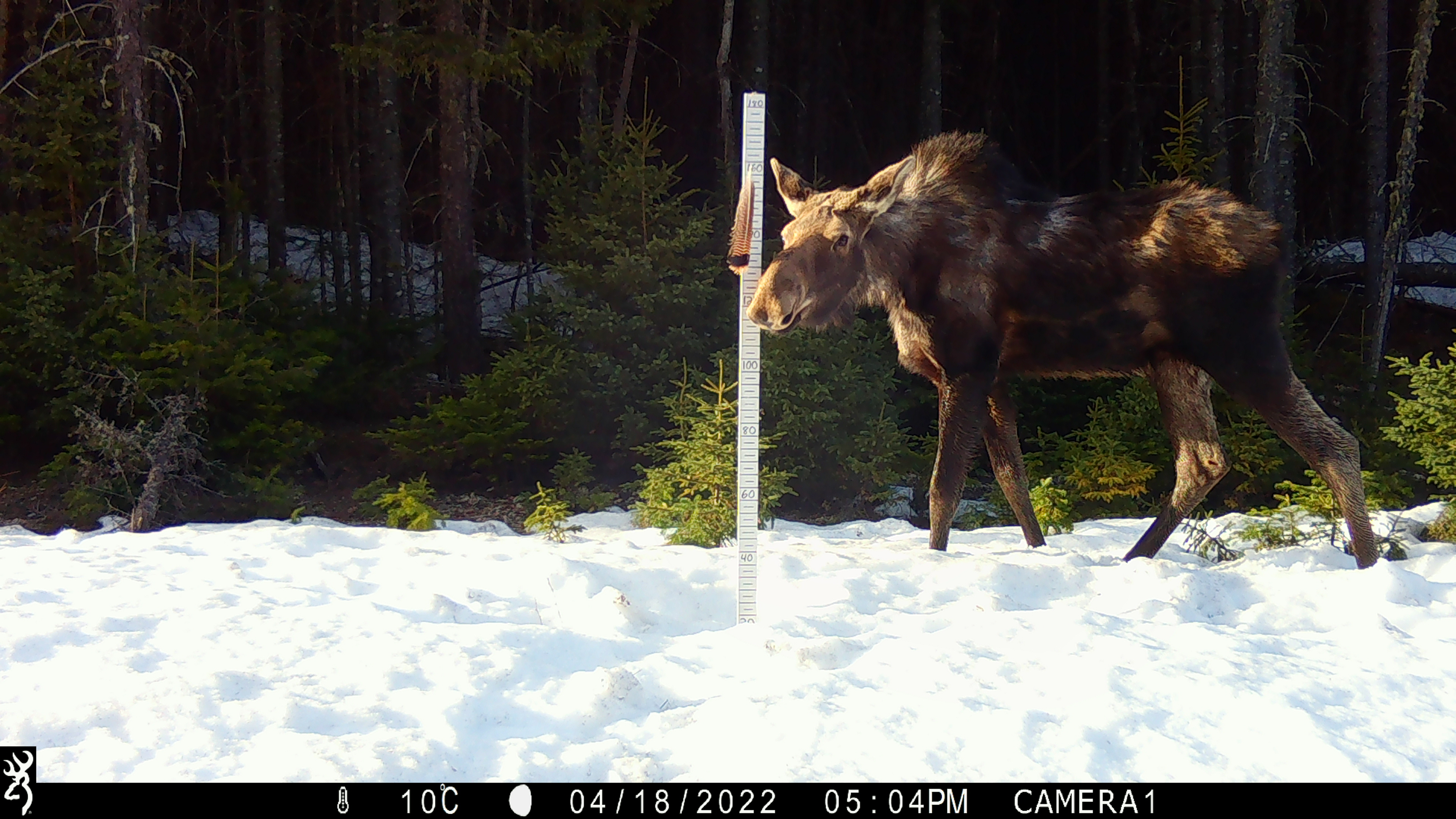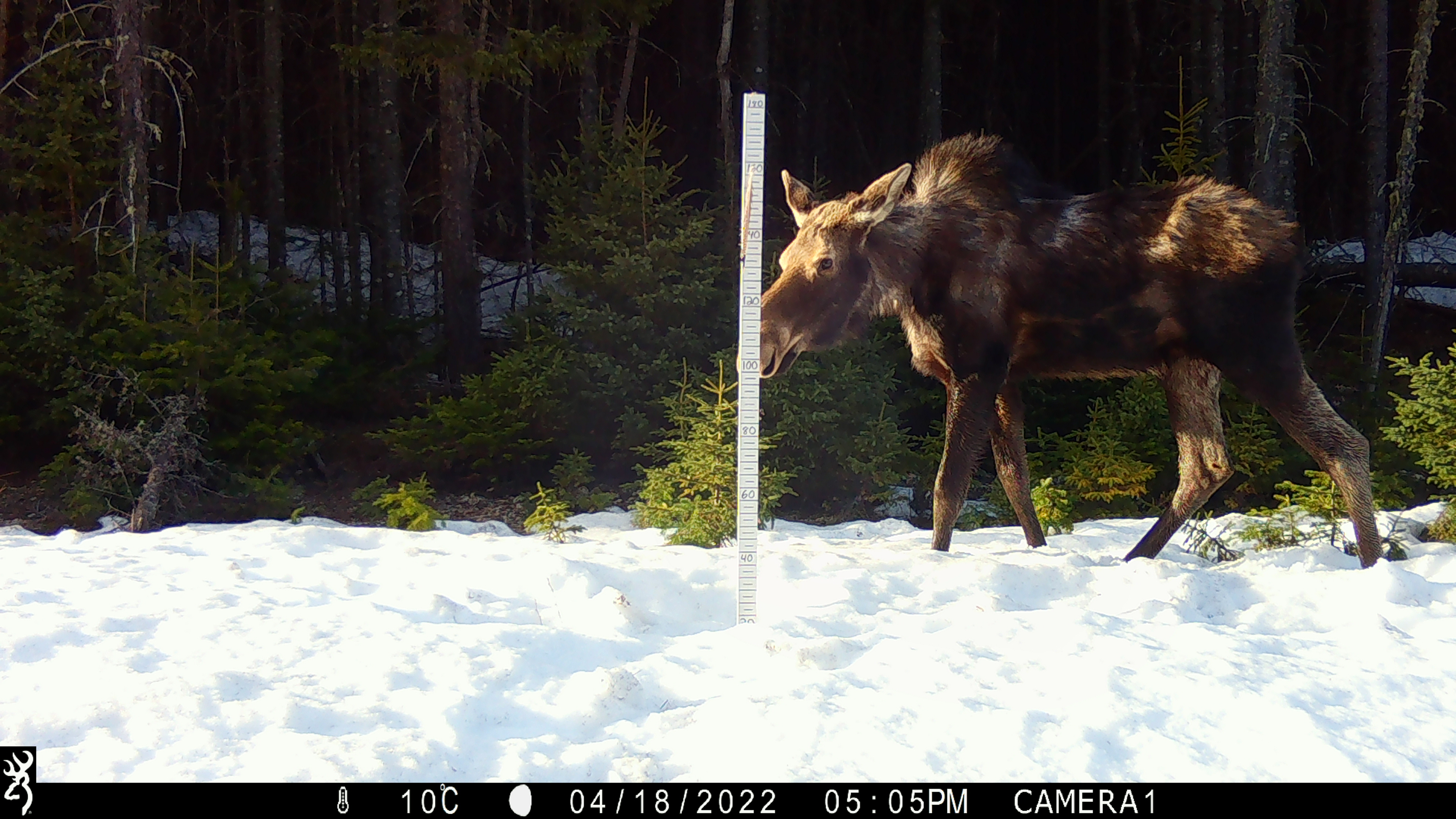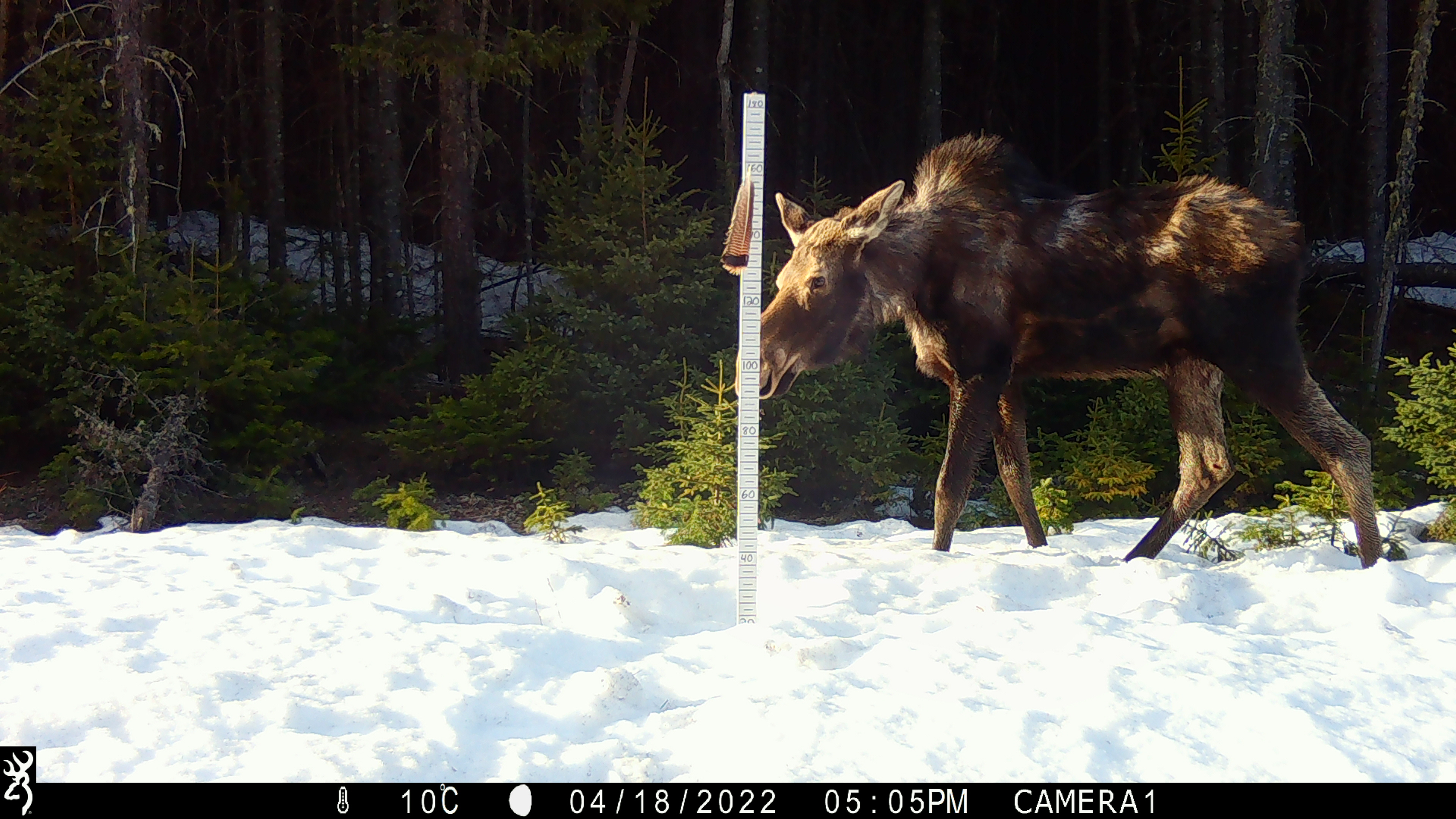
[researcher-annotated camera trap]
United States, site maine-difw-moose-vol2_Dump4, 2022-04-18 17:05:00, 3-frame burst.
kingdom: Animalia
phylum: Chordata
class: Mammalia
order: Artiodactyla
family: Cervidae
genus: Alces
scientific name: Alces alces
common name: moose